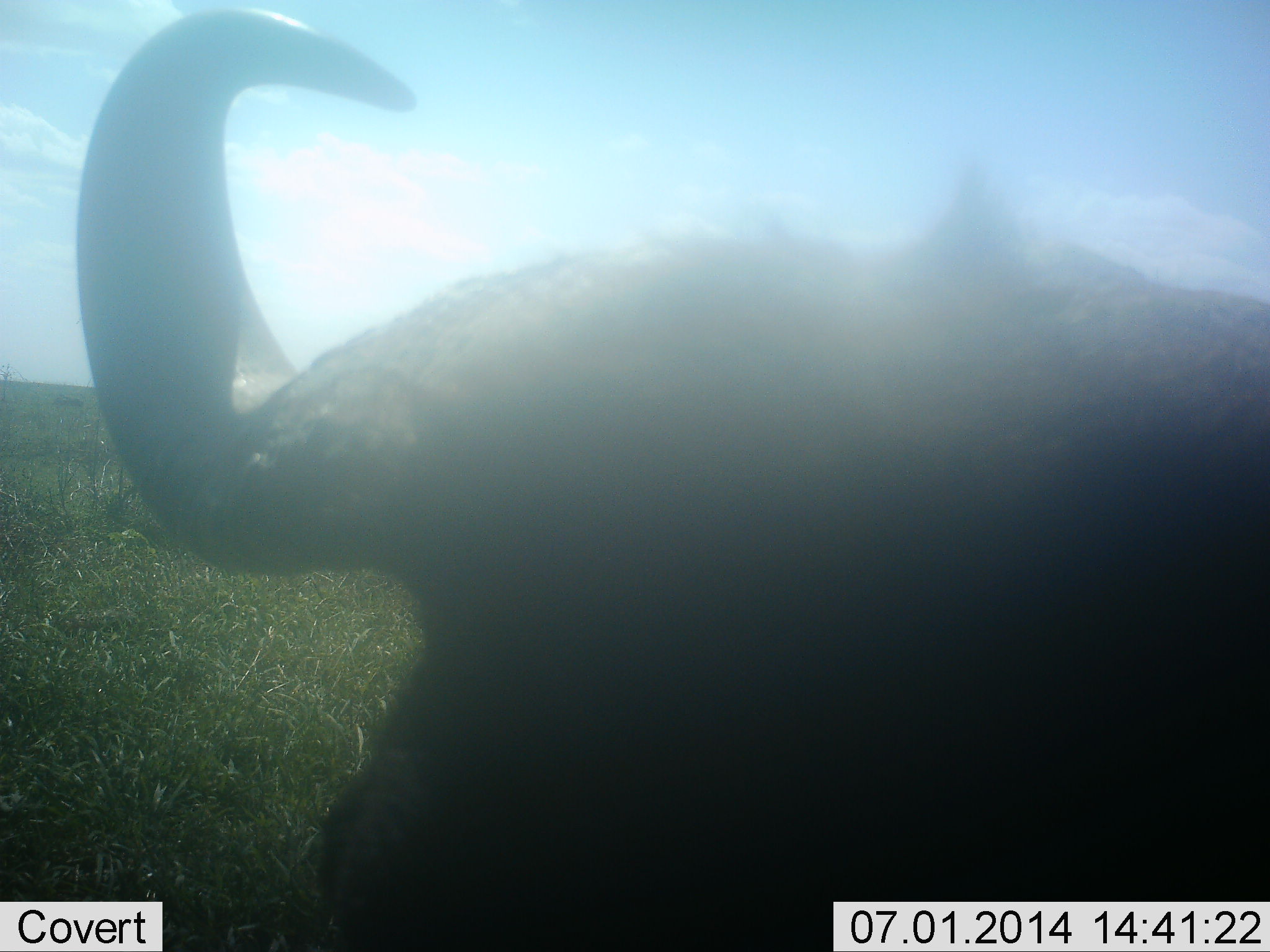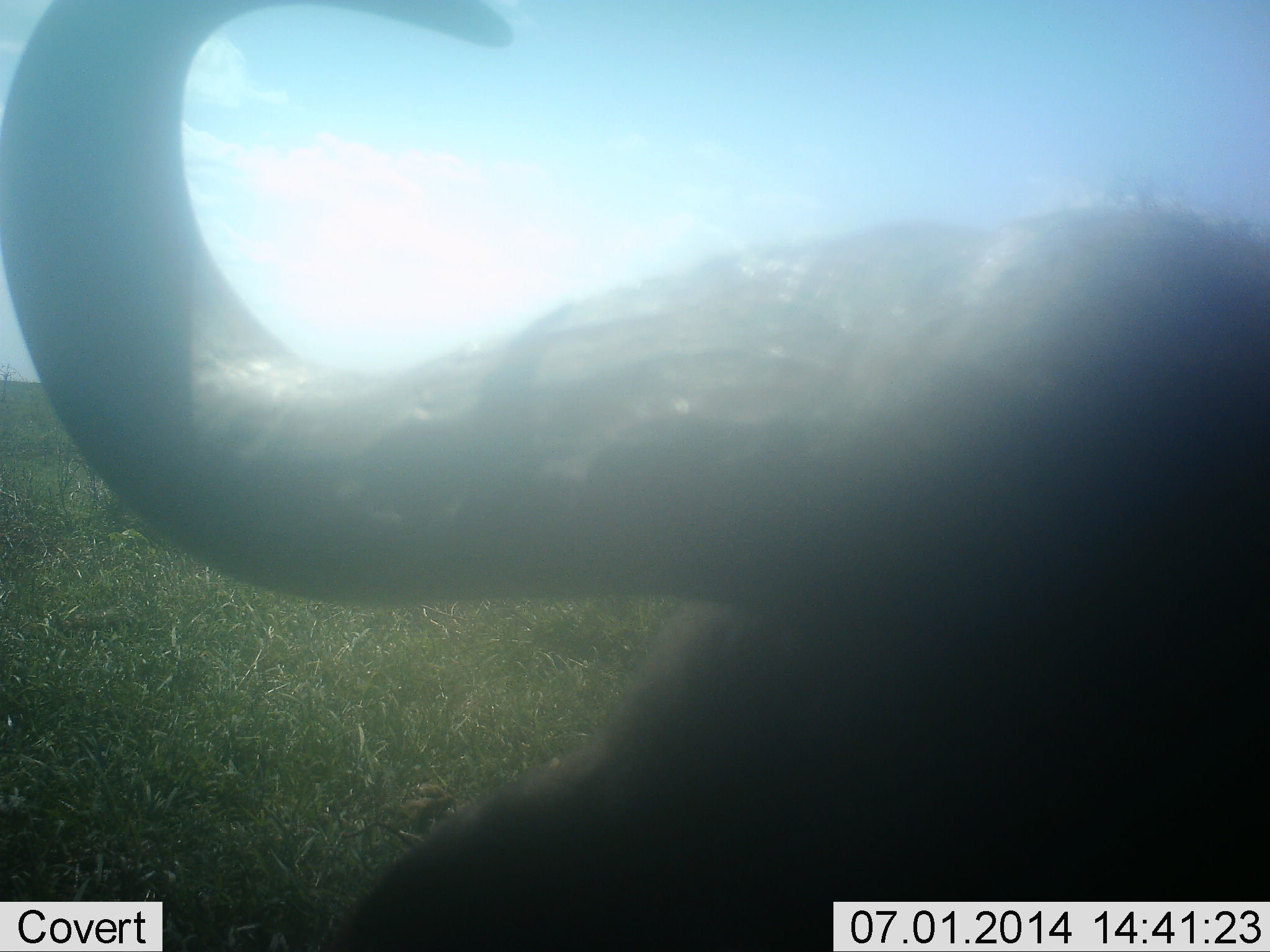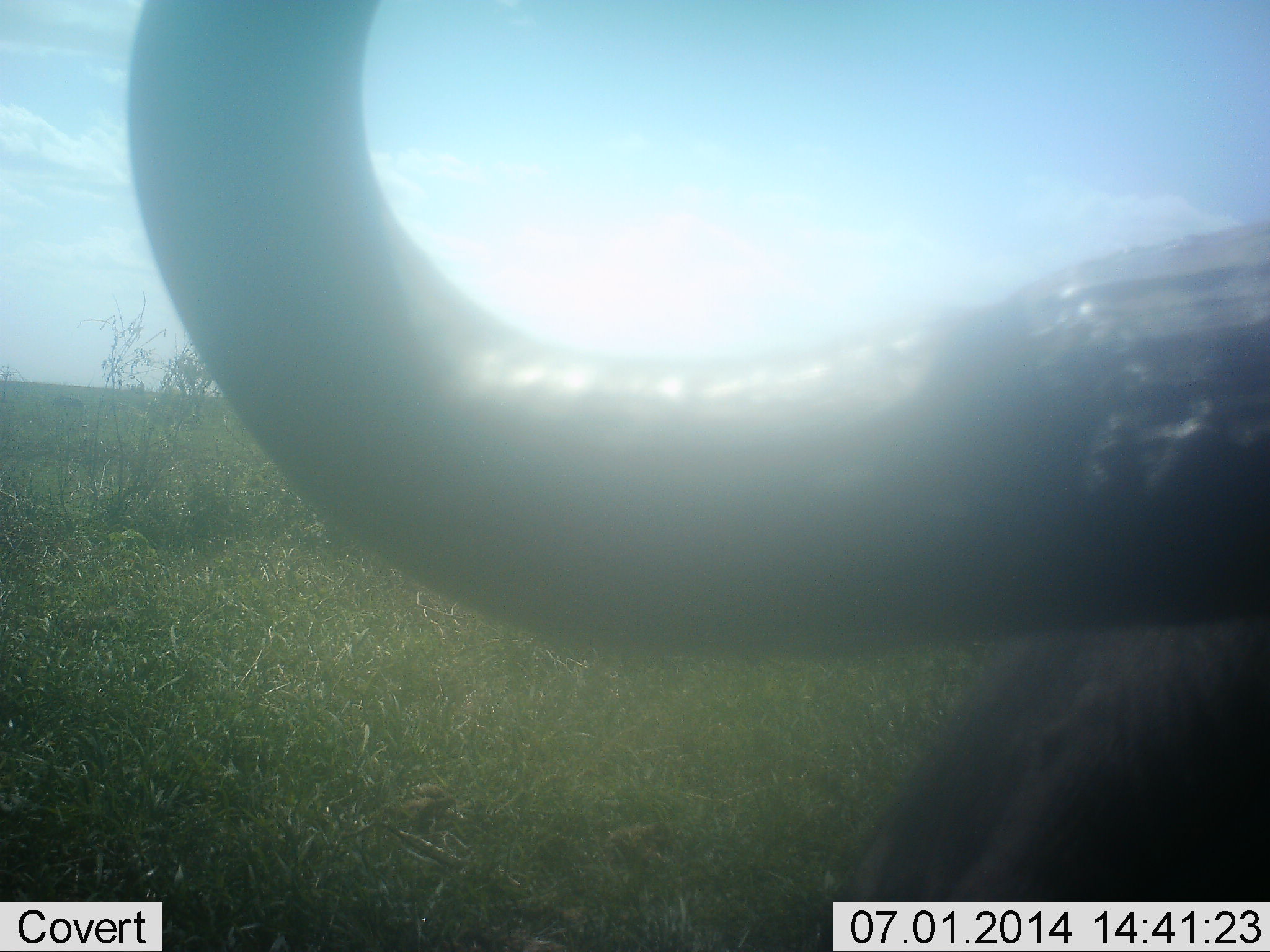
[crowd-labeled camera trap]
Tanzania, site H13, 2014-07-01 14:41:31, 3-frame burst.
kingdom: Animalia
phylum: Chordata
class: Mammalia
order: Artiodactyla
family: Bovidae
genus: Syncerus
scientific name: Syncerus caffer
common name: cape buffalo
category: buffalo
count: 1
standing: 60%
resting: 20%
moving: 10%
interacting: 10%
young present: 0%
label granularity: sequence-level